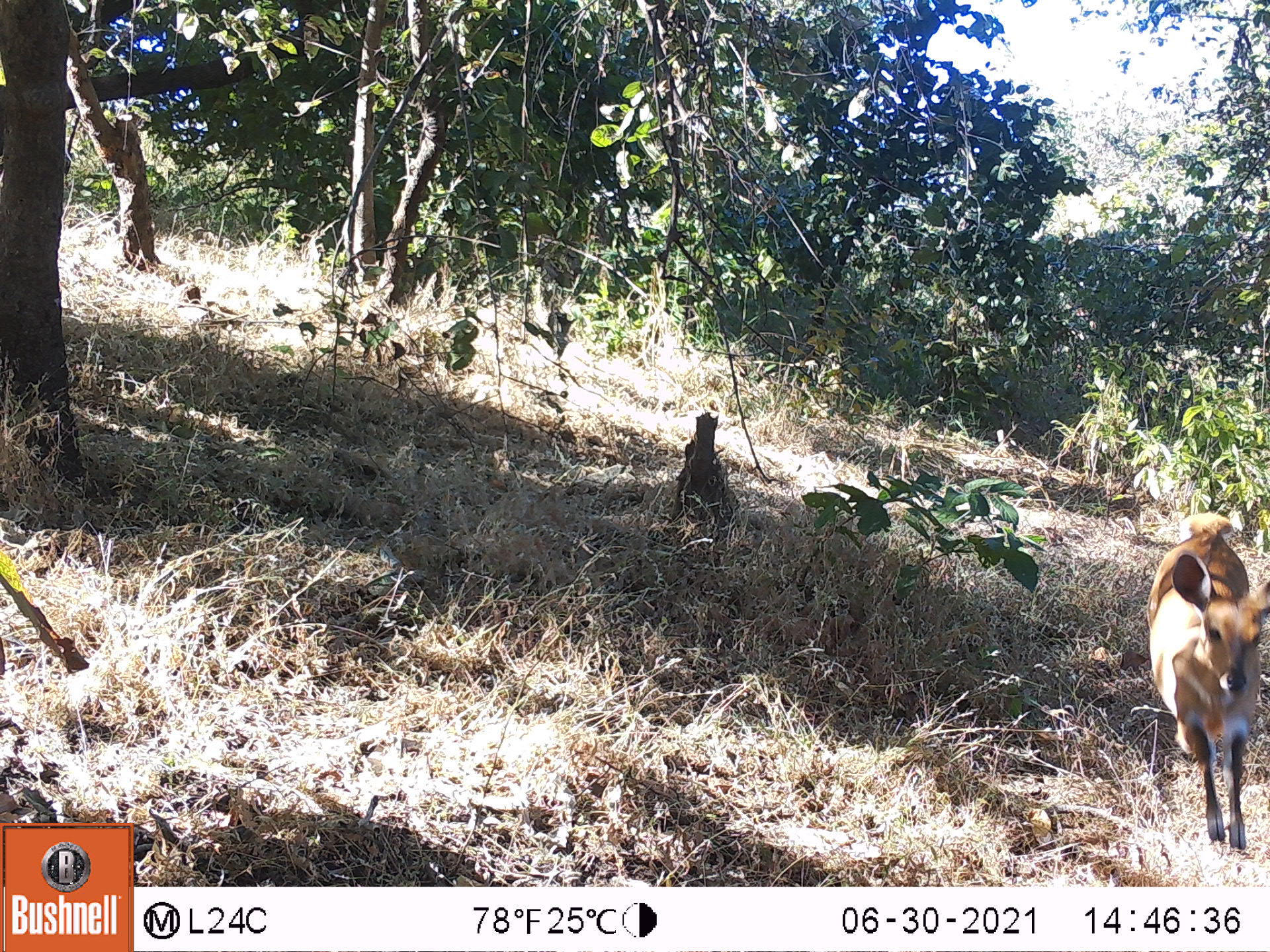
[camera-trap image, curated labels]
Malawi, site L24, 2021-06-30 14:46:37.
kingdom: Animalia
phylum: Chordata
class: Mammalia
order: Artiodactyla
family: Bovidae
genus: Tragelaphus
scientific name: Tragelaphus sylvaticus sylvaticus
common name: cape bushbuck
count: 1